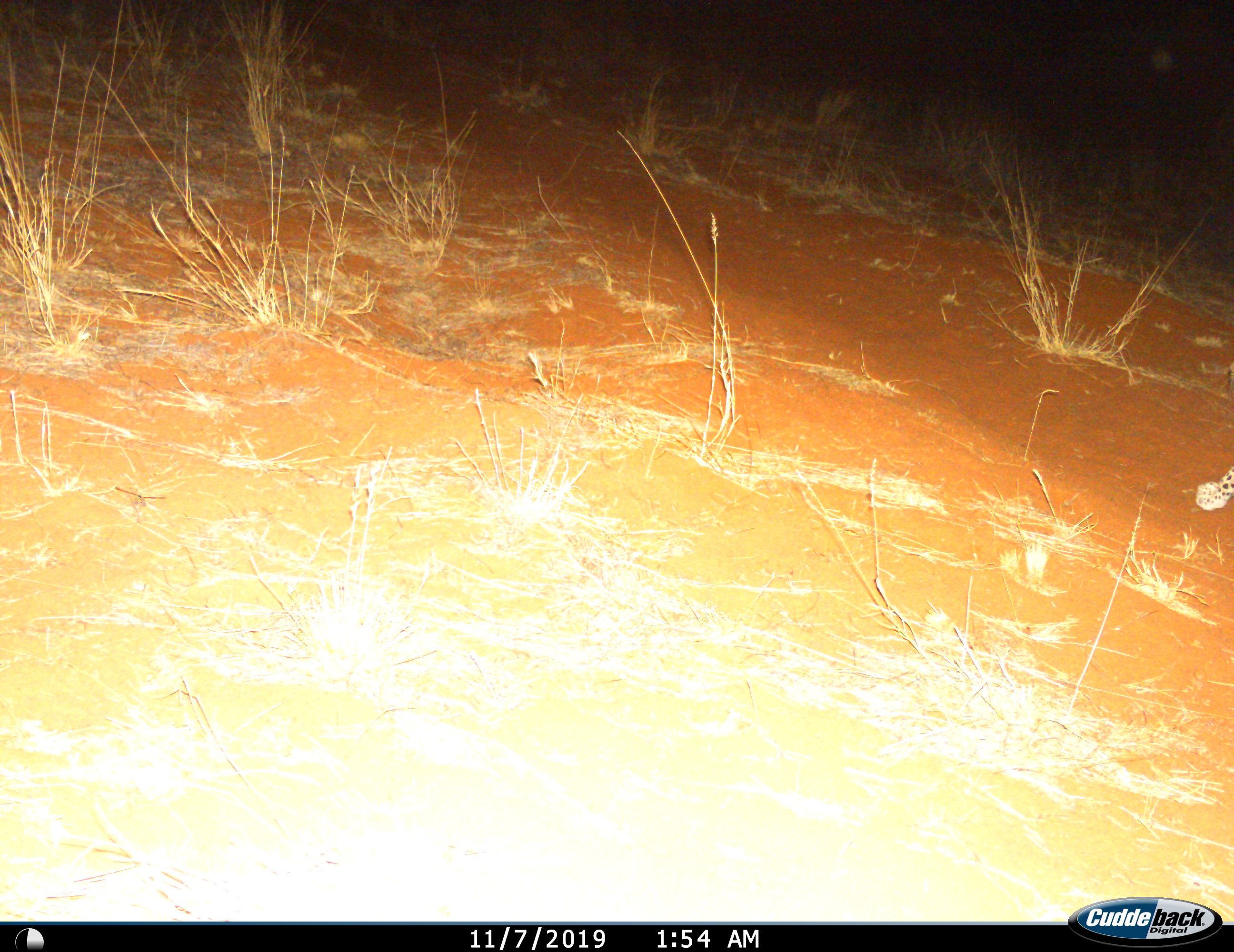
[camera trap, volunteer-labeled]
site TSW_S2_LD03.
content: unidentified animal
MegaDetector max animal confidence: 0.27